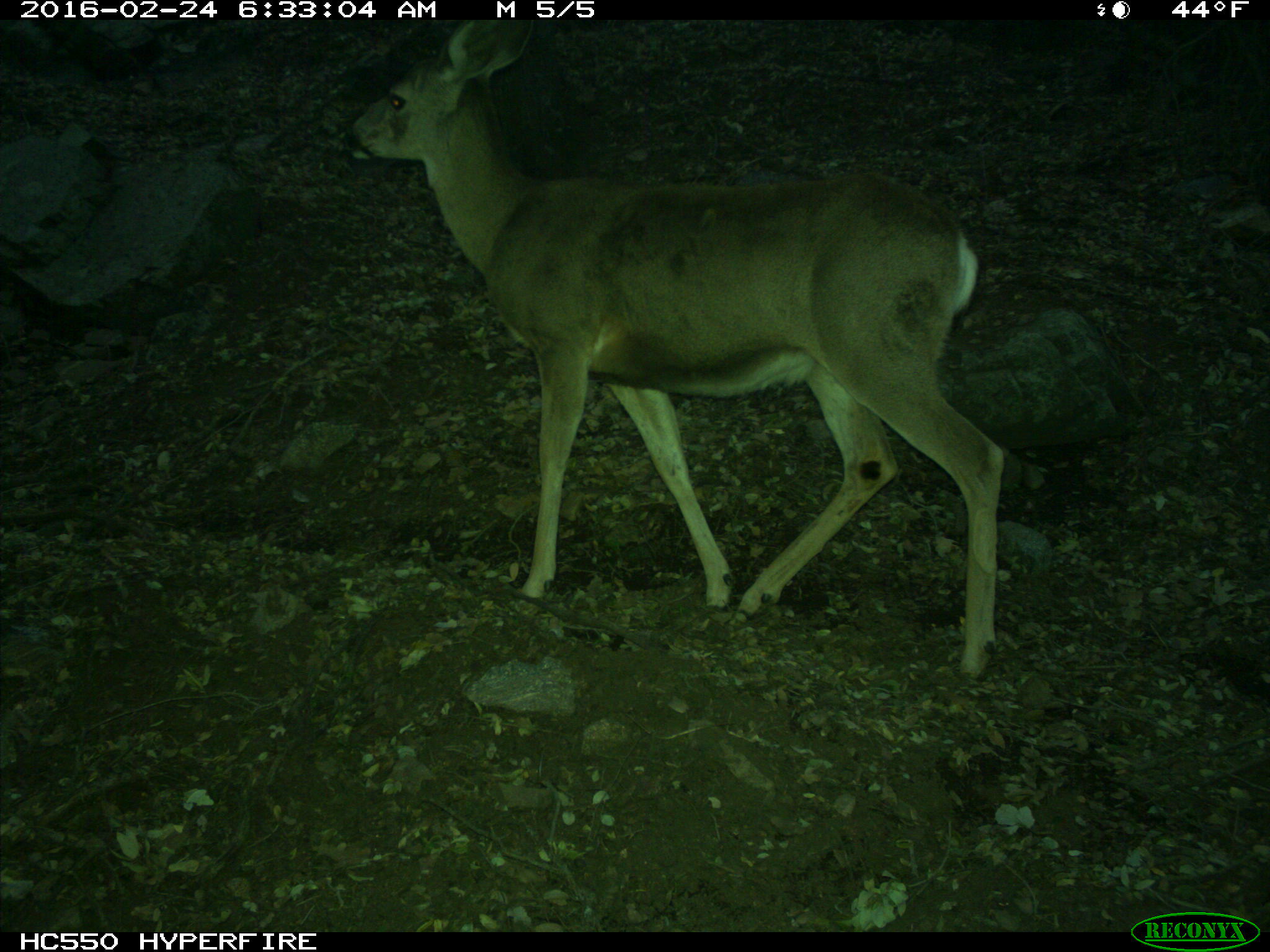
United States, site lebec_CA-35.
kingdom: Animalia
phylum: Chordata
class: Mammalia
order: Artiodactyla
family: Cervidae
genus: Odocoileus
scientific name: Odocoileus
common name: deer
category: unidentified deer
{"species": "unidentified deer (deer) (Odocoileus)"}